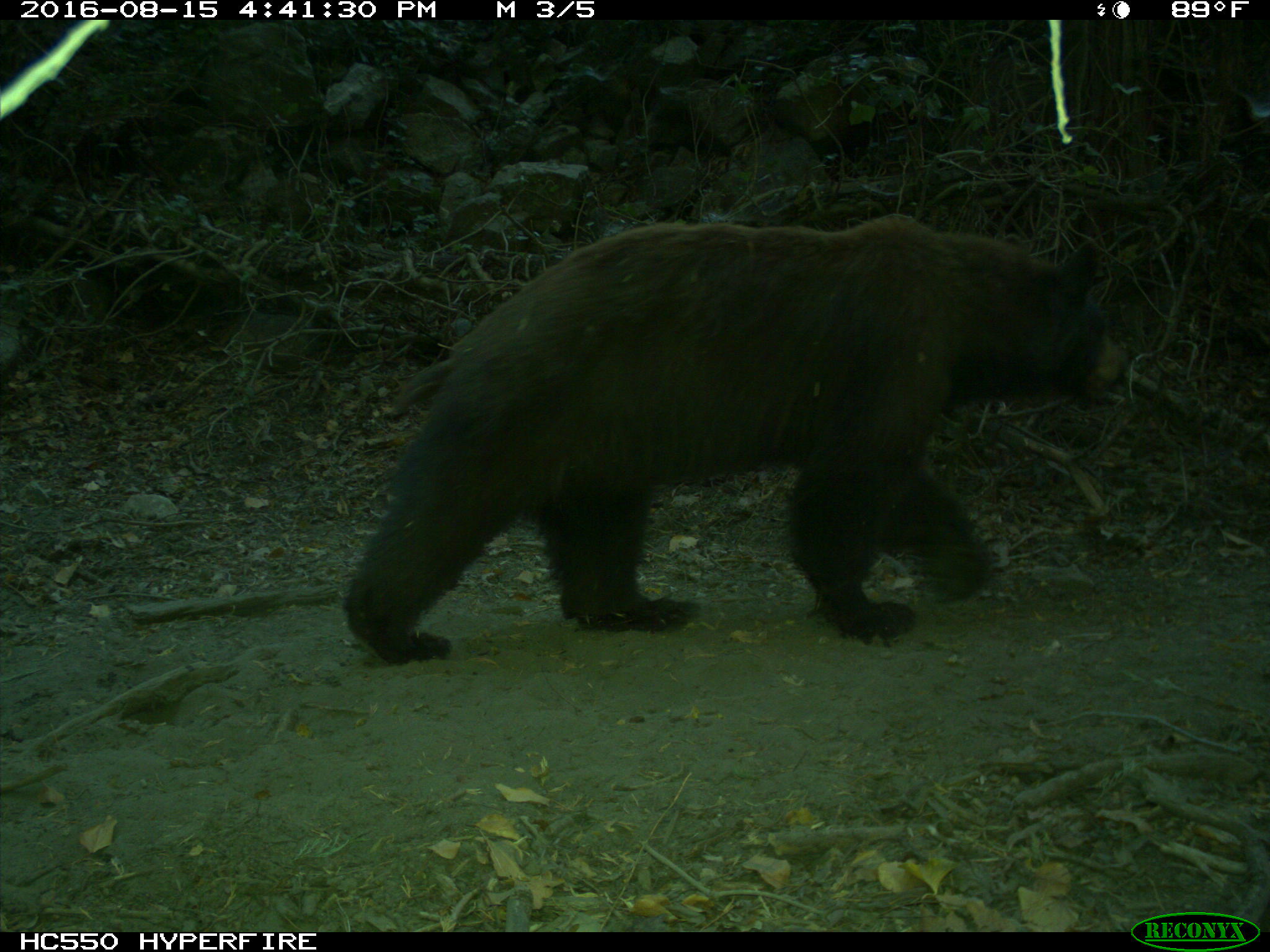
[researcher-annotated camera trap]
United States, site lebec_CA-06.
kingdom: Animalia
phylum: Chordata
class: Mammalia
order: Carnivora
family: Ursidae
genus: Ursus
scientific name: Ursus americanus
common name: american black bear